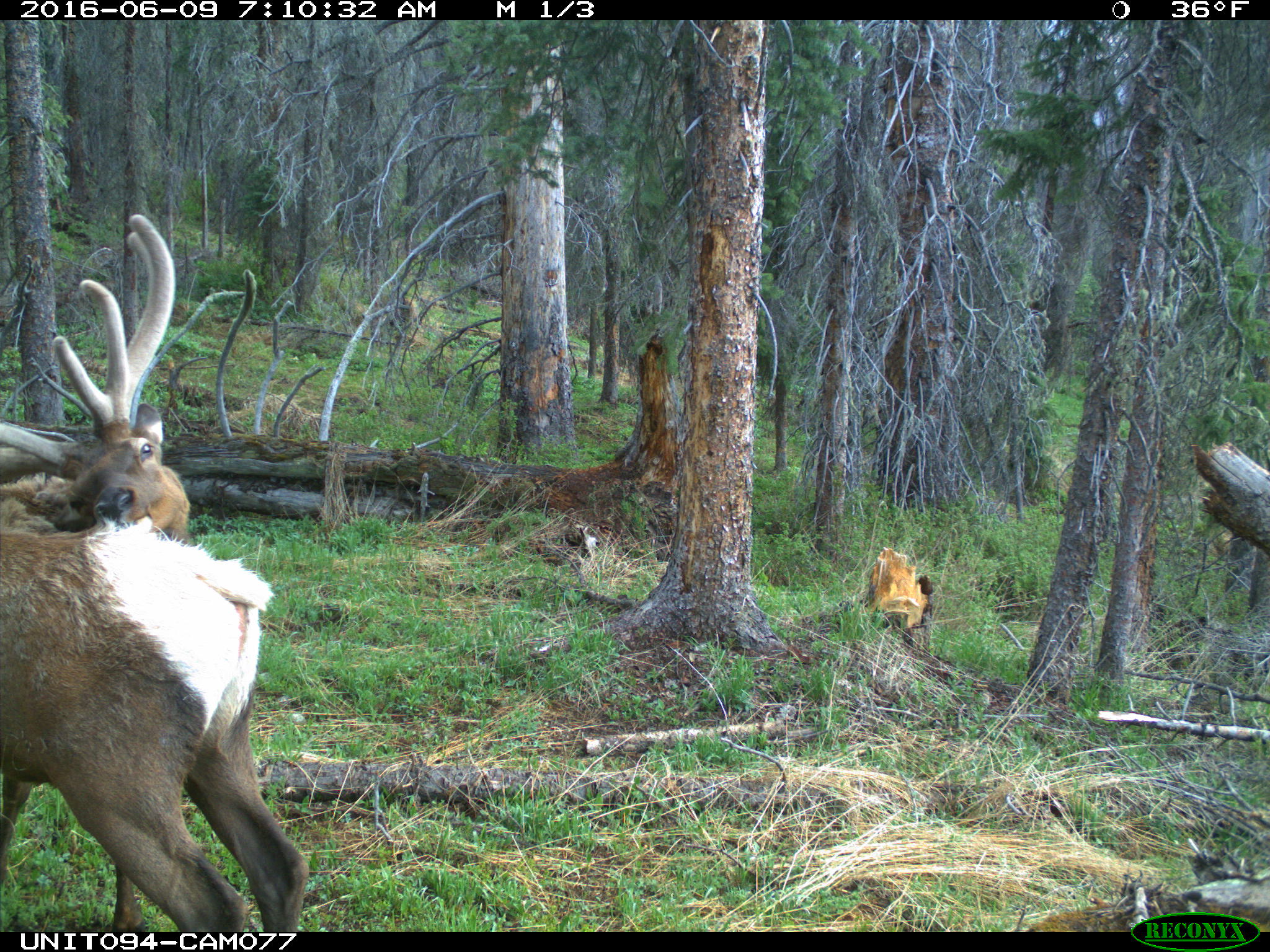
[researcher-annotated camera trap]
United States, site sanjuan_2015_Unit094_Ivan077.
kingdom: Animalia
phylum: Chordata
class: Mammalia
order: Artiodactyla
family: Cervidae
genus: Cervus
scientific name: Cervus elaphus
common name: red deer